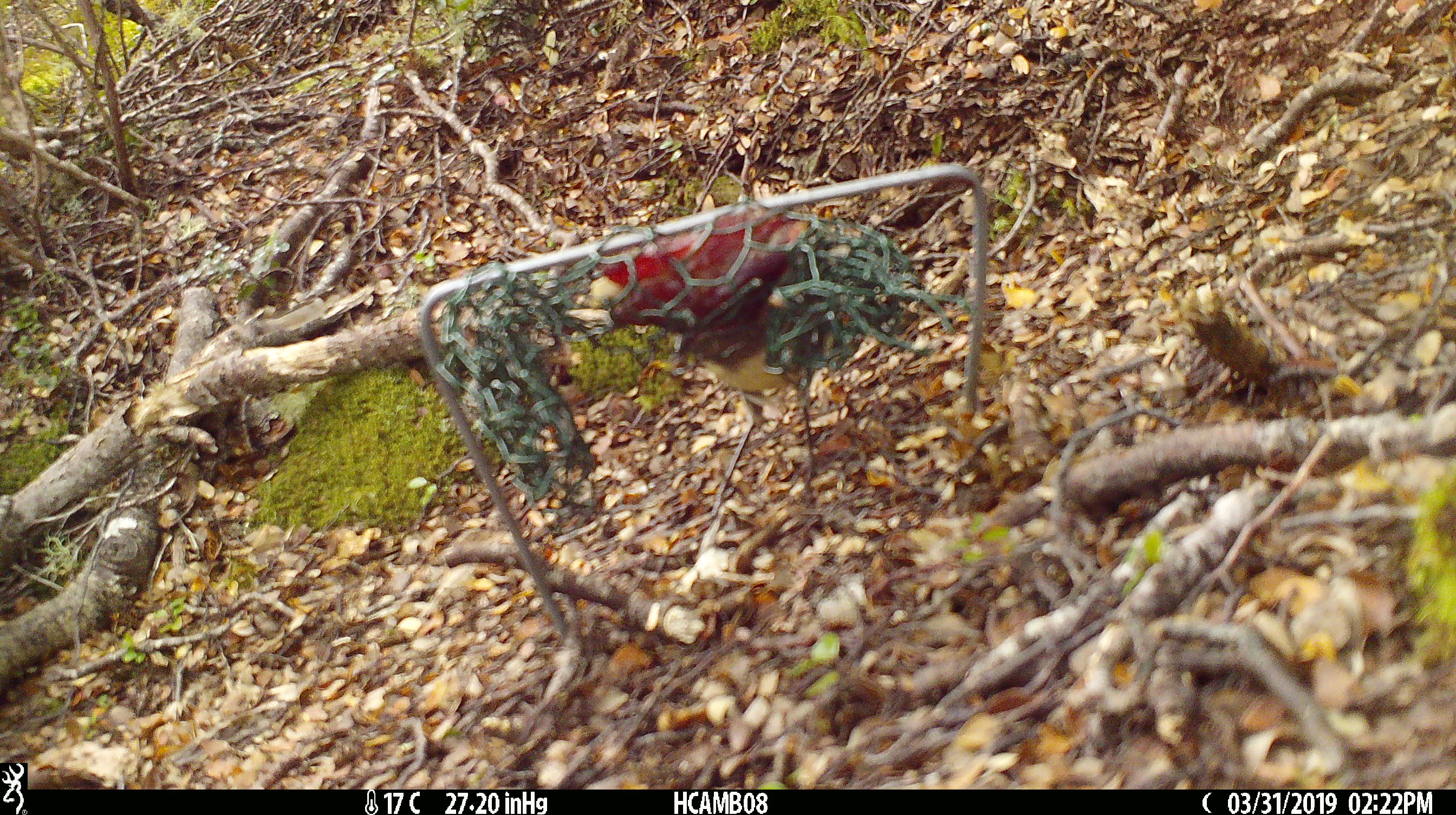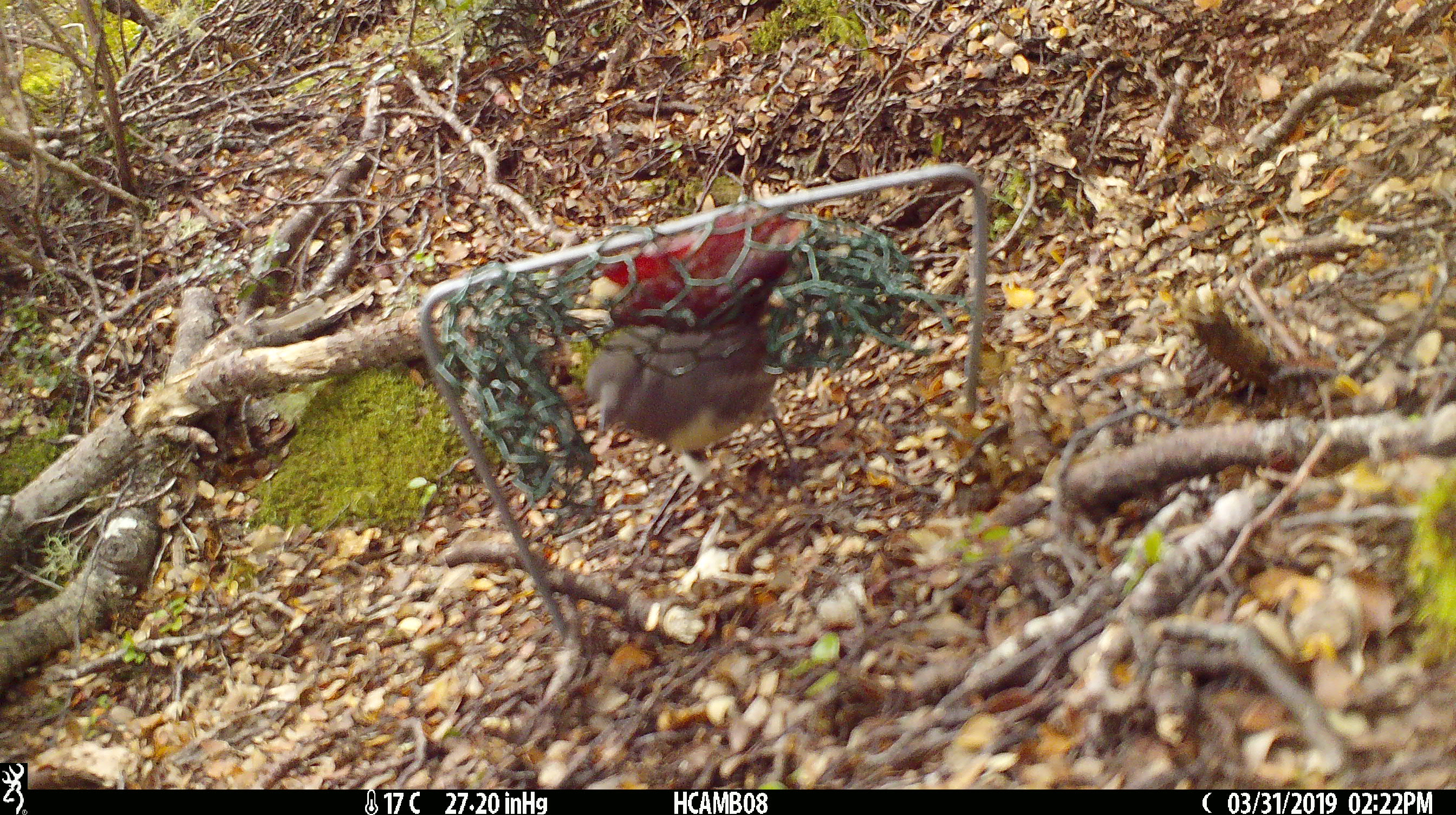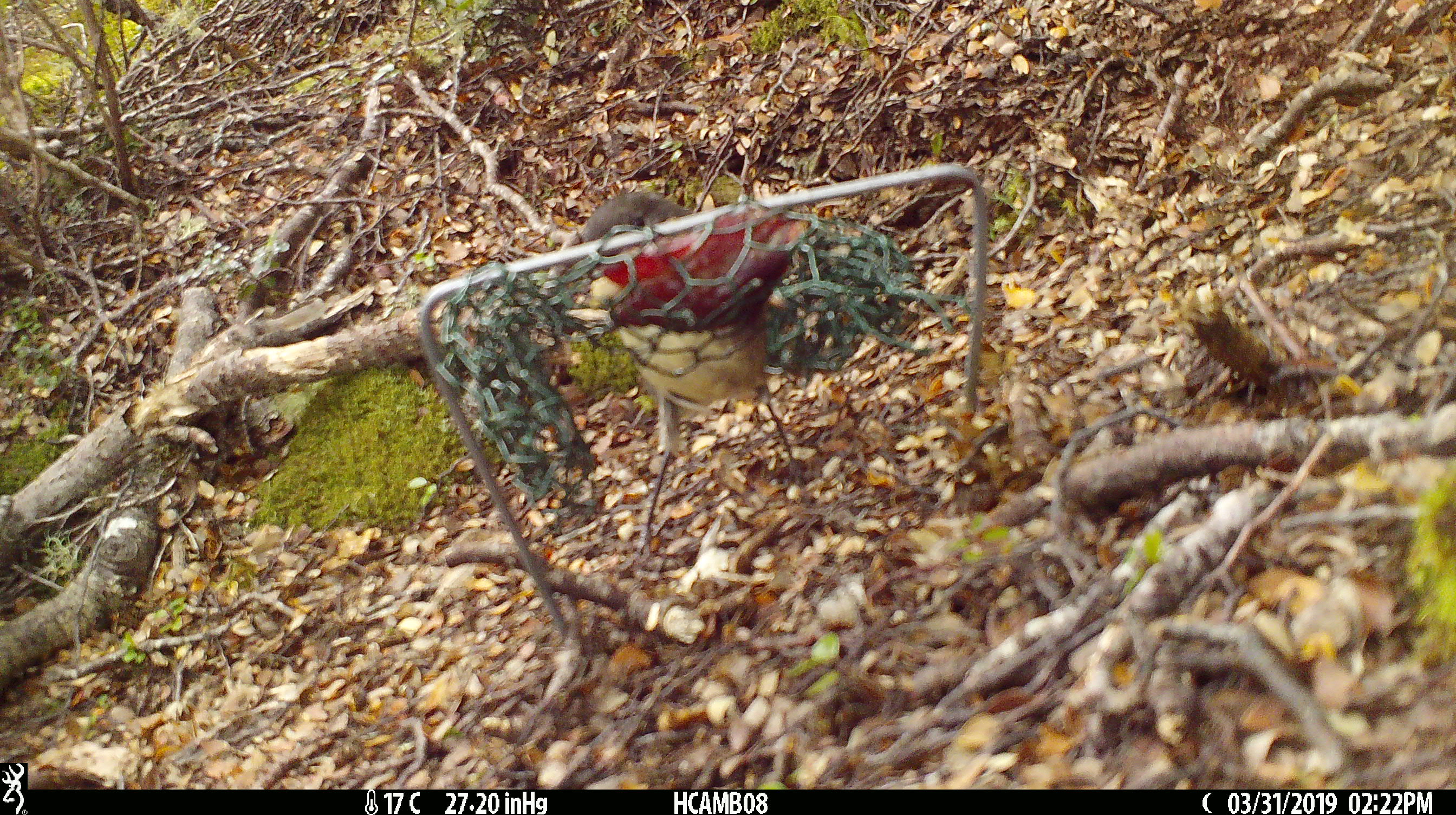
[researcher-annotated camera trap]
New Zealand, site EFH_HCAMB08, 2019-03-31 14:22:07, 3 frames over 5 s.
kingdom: Animalia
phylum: Chordata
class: Aves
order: Passeriformes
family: Petroicidae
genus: Petroica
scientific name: Petroica australis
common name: new zealand robin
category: robin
Robin (new zealand robin) (Petroica australis).